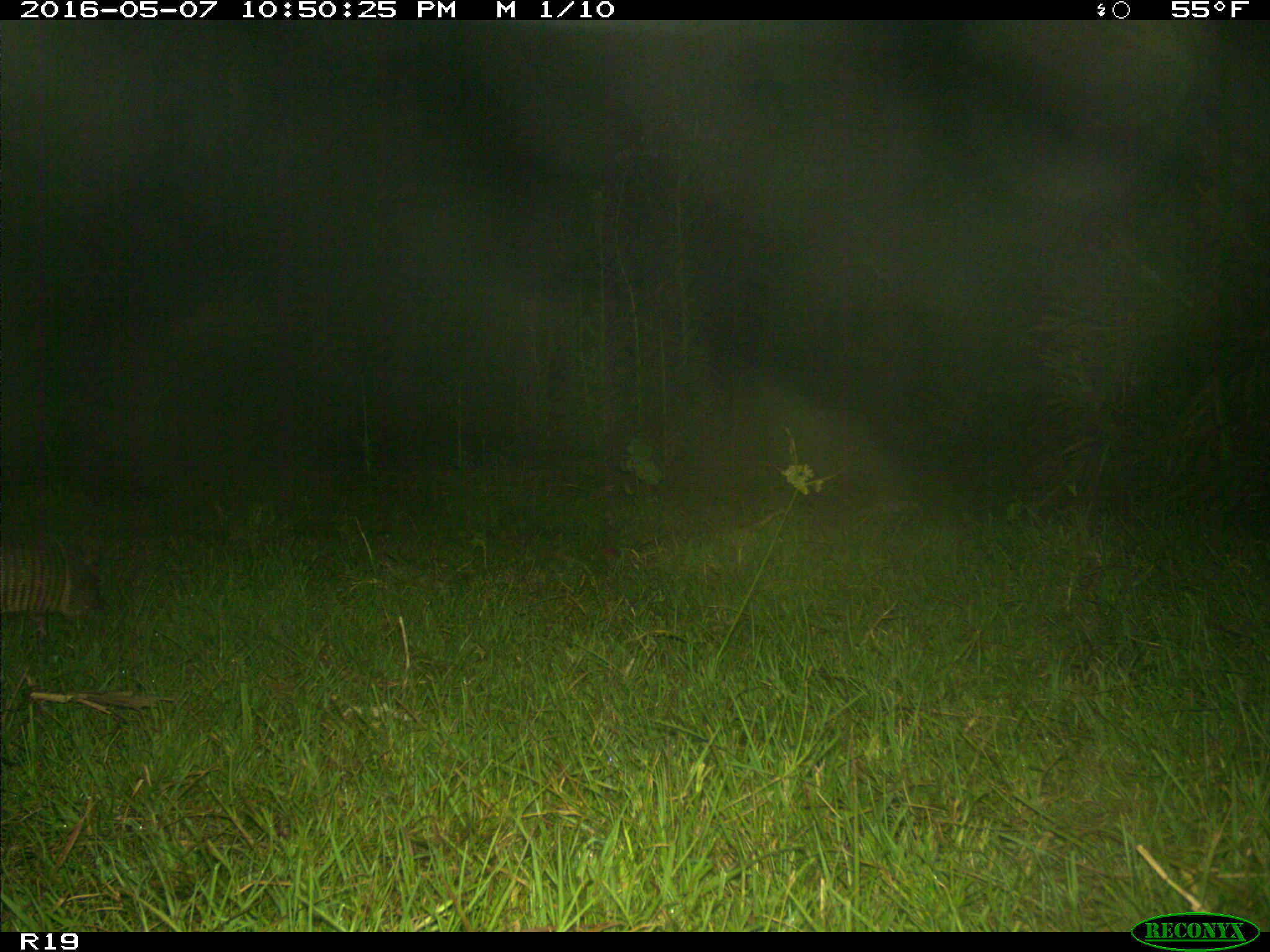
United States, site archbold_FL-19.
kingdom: Animalia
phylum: Chordata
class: Mammalia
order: Cingulata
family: Dasypodidae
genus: Dasypus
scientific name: Dasypus novemcinctus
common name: nine-banded armadillo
Dasypus novemcinctus (nine-banded armadillo).